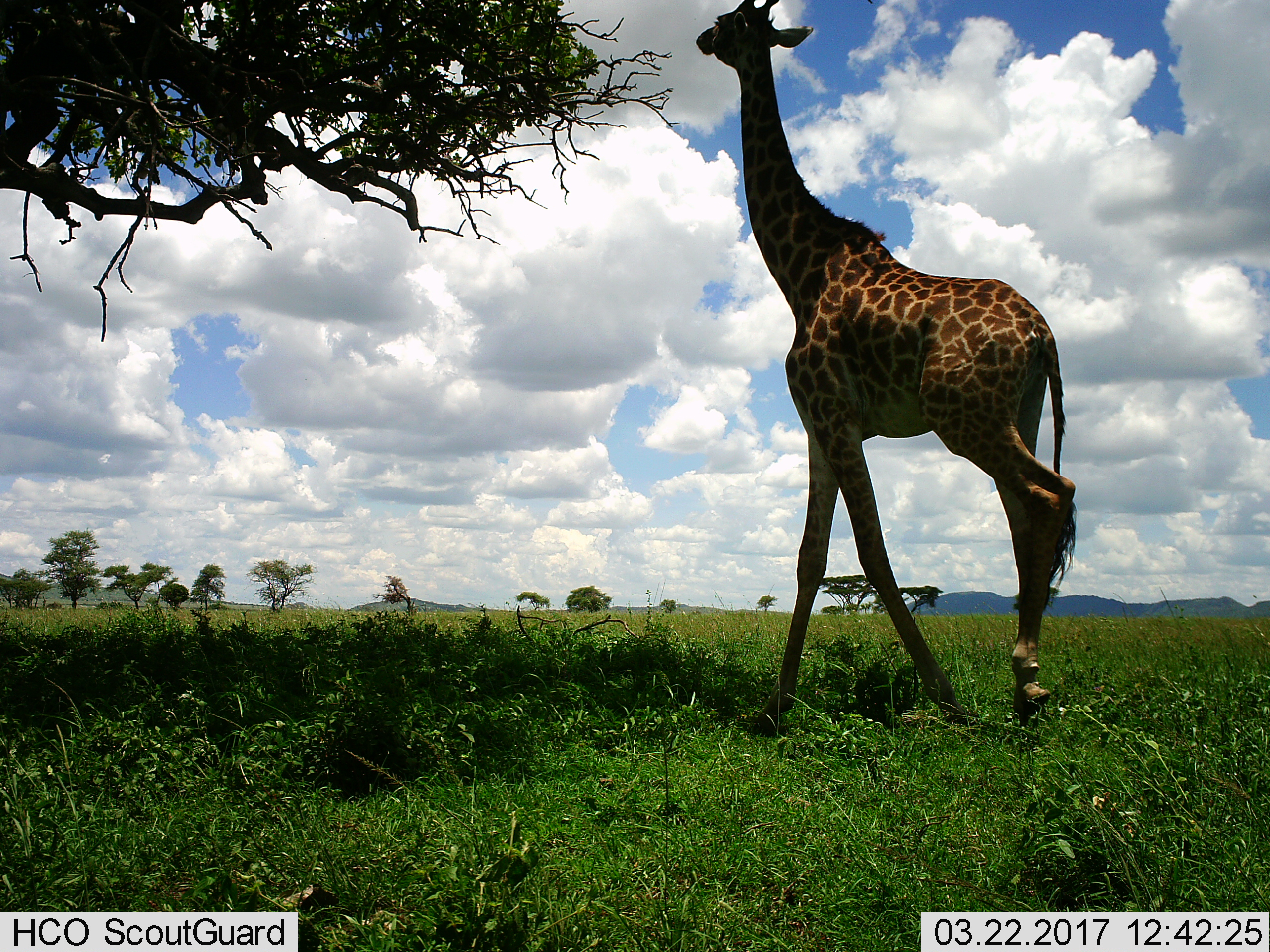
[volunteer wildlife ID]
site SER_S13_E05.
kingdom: Animalia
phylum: Chordata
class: Mammalia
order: Artiodactyla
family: Giraffidae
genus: Giraffa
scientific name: Giraffa camelopardalis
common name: giraffe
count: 1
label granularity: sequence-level